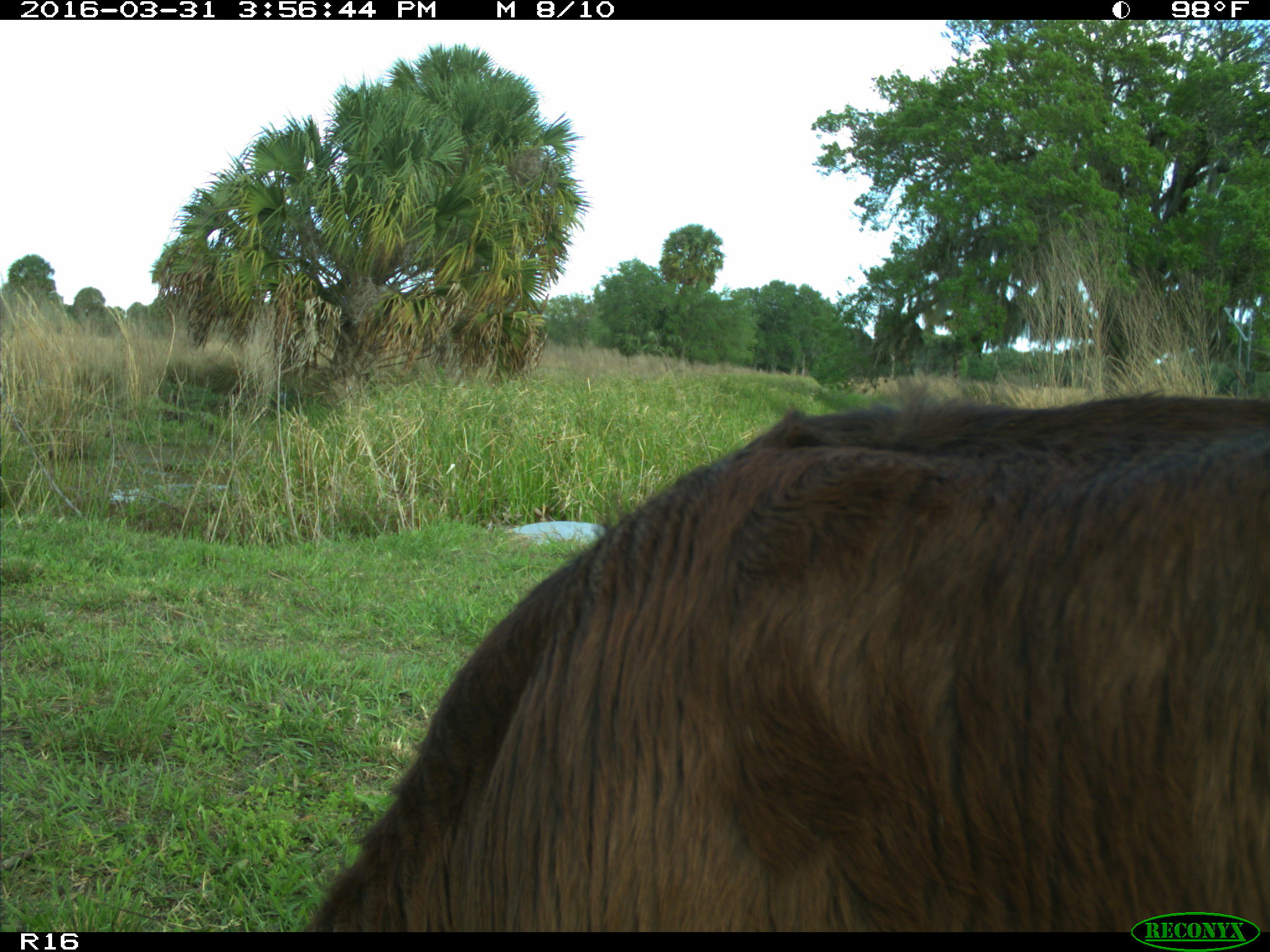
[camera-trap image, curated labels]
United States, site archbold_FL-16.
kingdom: Animalia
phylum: Chordata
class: Mammalia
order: Artiodactyla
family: Bovidae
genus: Bos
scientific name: Bos taurus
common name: domestic cow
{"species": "Bos taurus (domestic cow)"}